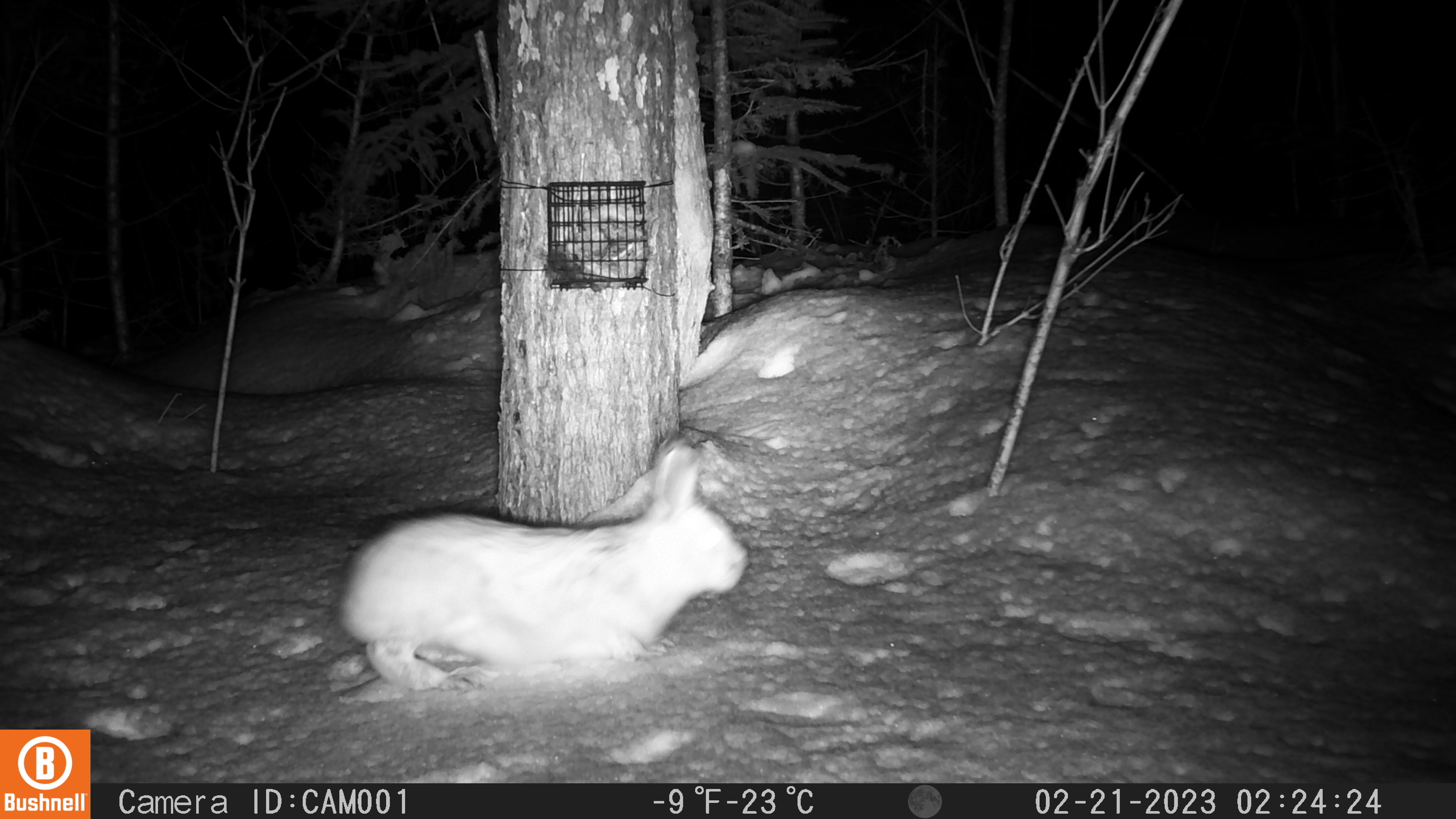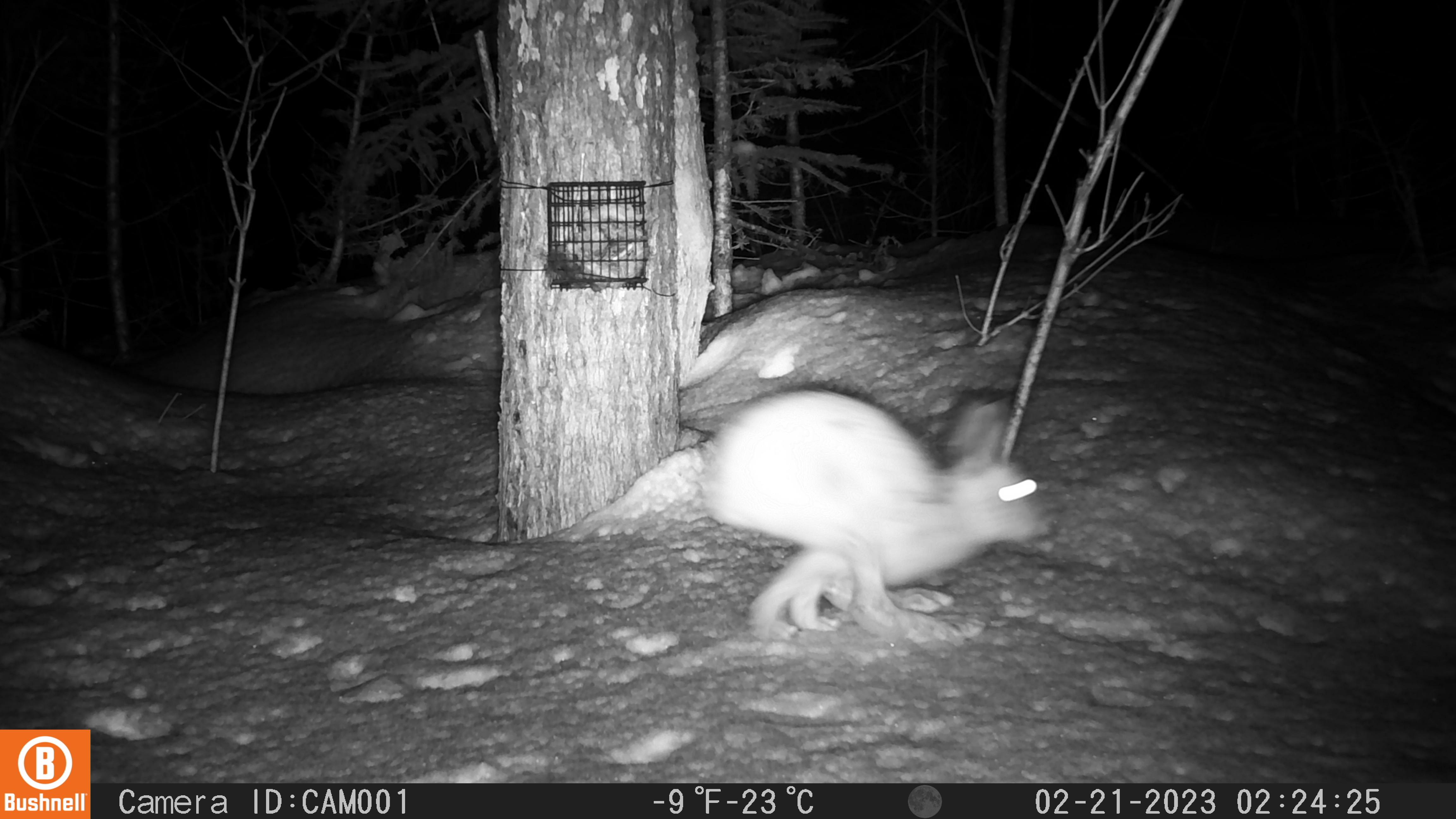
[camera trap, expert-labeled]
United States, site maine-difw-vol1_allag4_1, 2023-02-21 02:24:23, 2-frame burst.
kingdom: Animalia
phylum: Chordata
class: Mammalia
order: Lagomorpha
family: Leporidae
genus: Lepus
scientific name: Lepus americanus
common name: snowshoe hare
Snowshoe hare (Lepus americanus).